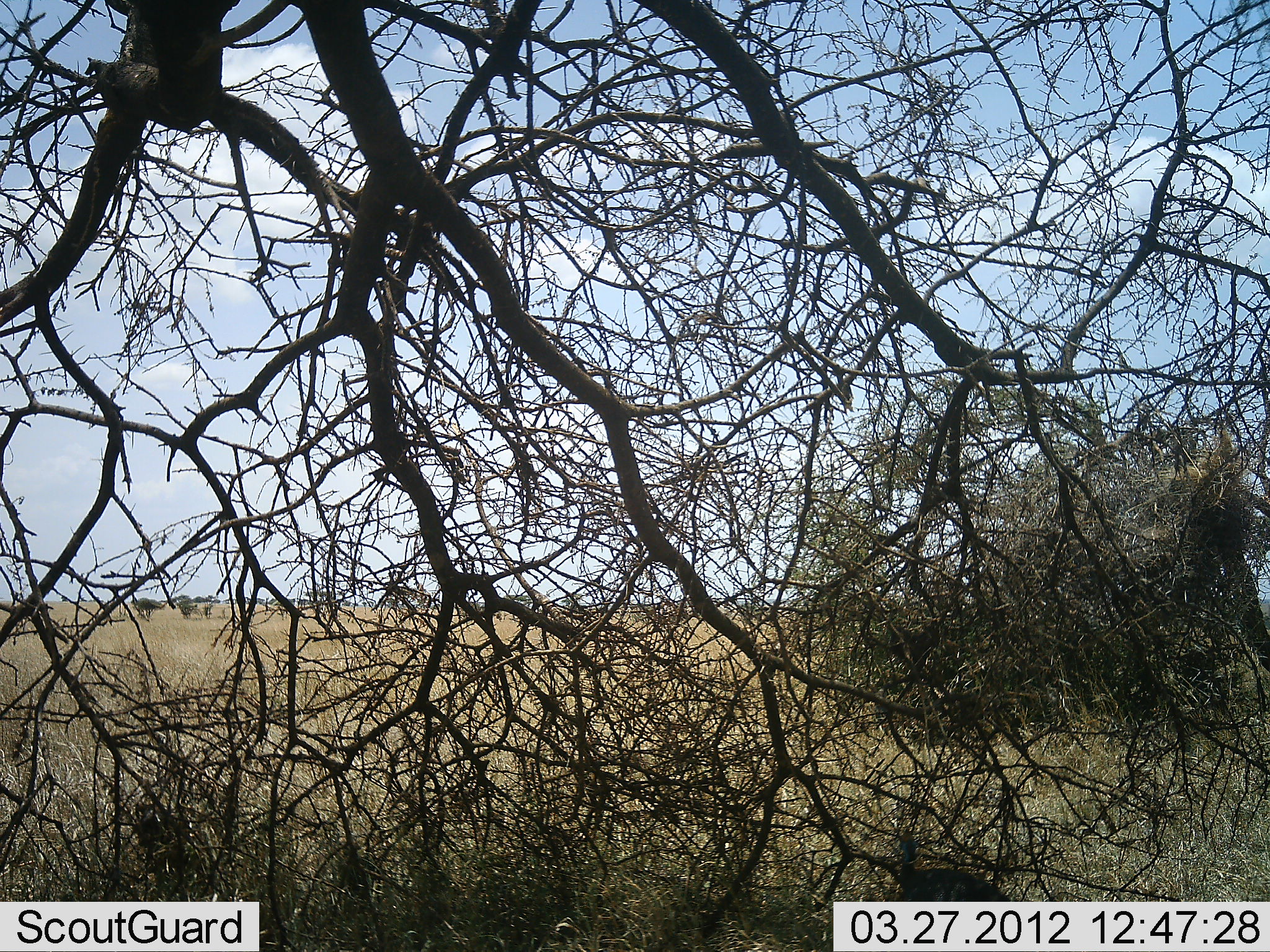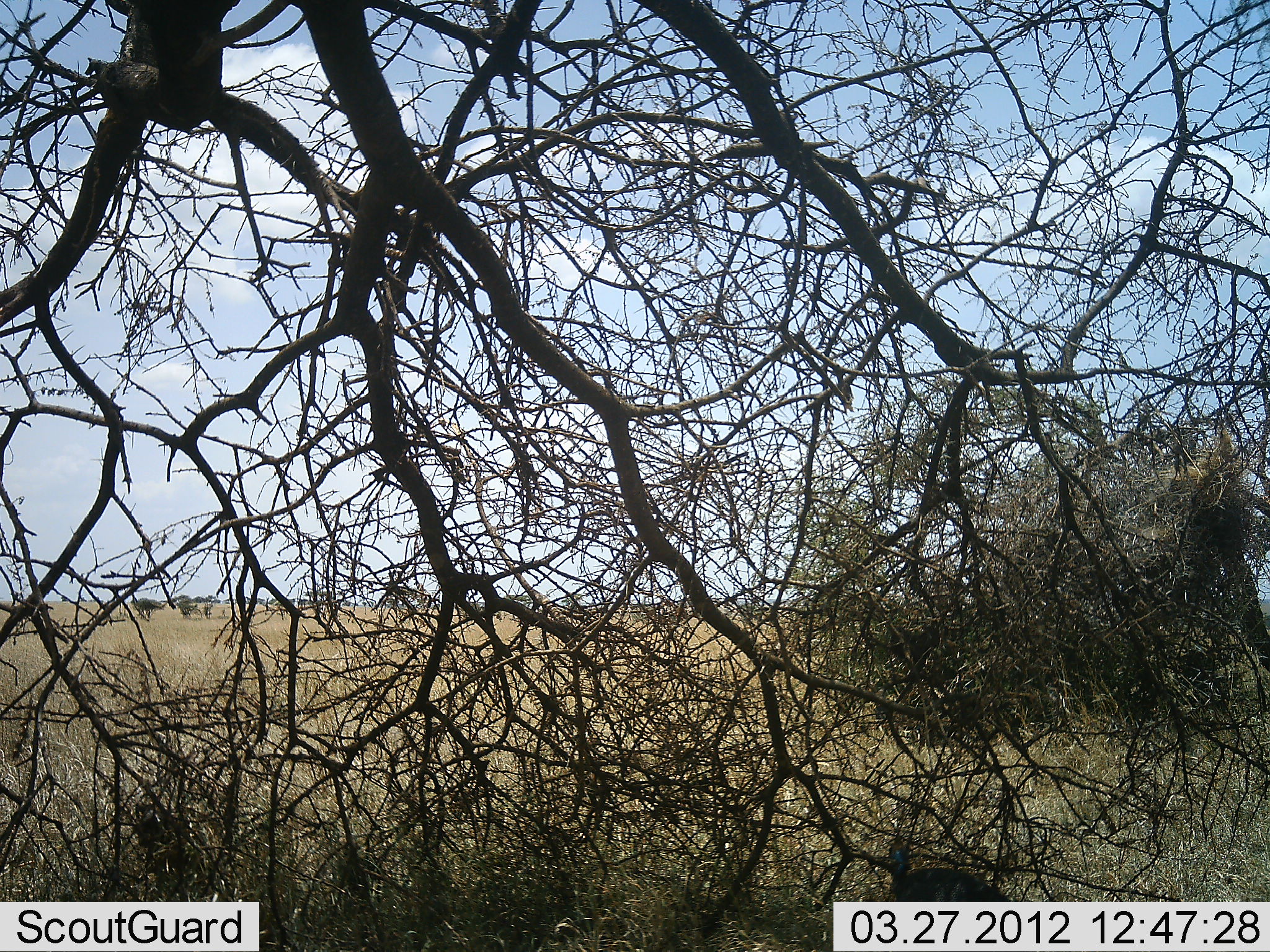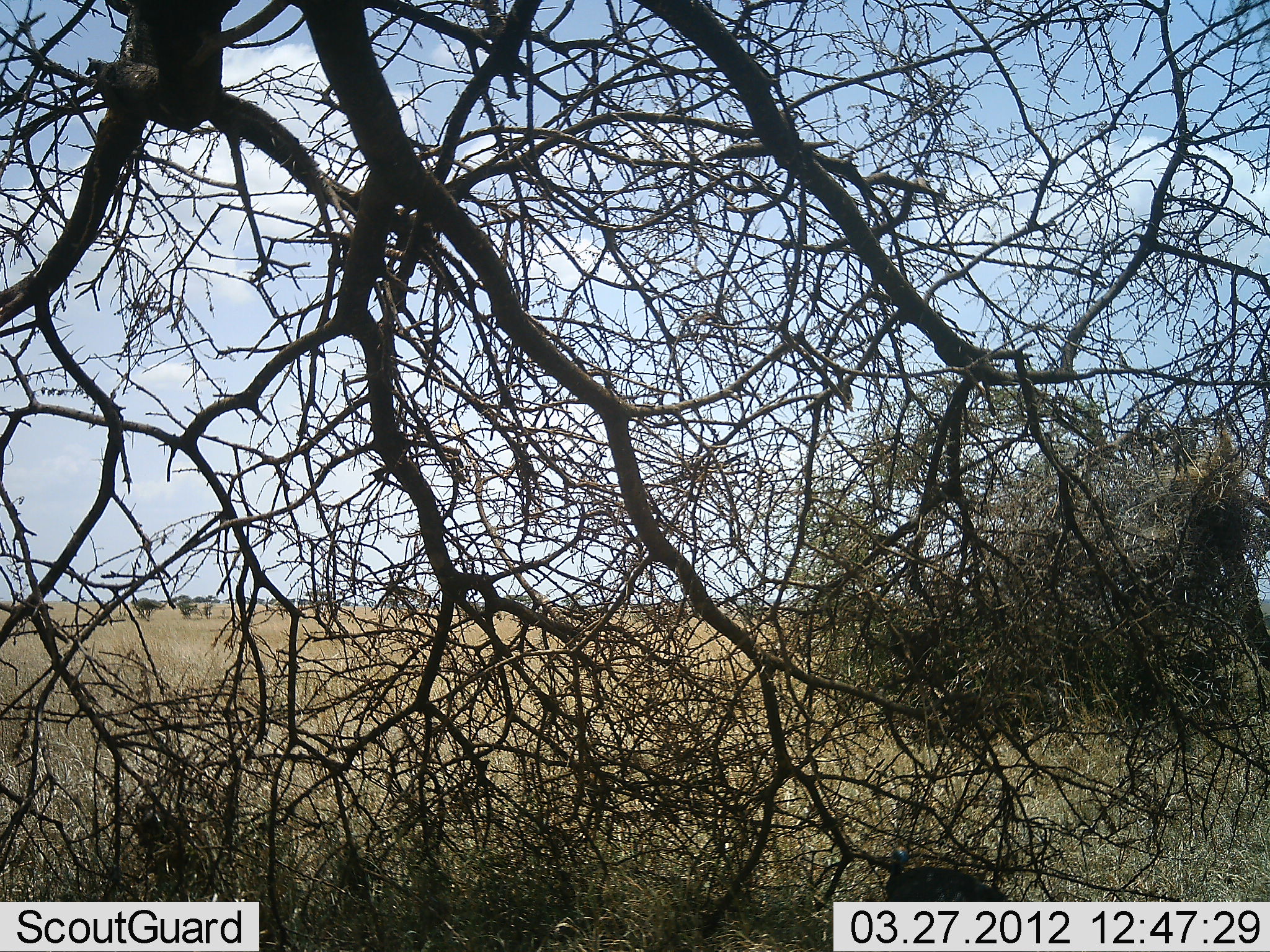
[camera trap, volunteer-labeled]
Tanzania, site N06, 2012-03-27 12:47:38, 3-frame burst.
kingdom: Animalia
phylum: Chordata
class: Aves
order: Galliformes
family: Numididae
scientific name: Numididae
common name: guinea fowl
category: guineafowl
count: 1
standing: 56%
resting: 0%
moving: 11%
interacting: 0%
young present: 0%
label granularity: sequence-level